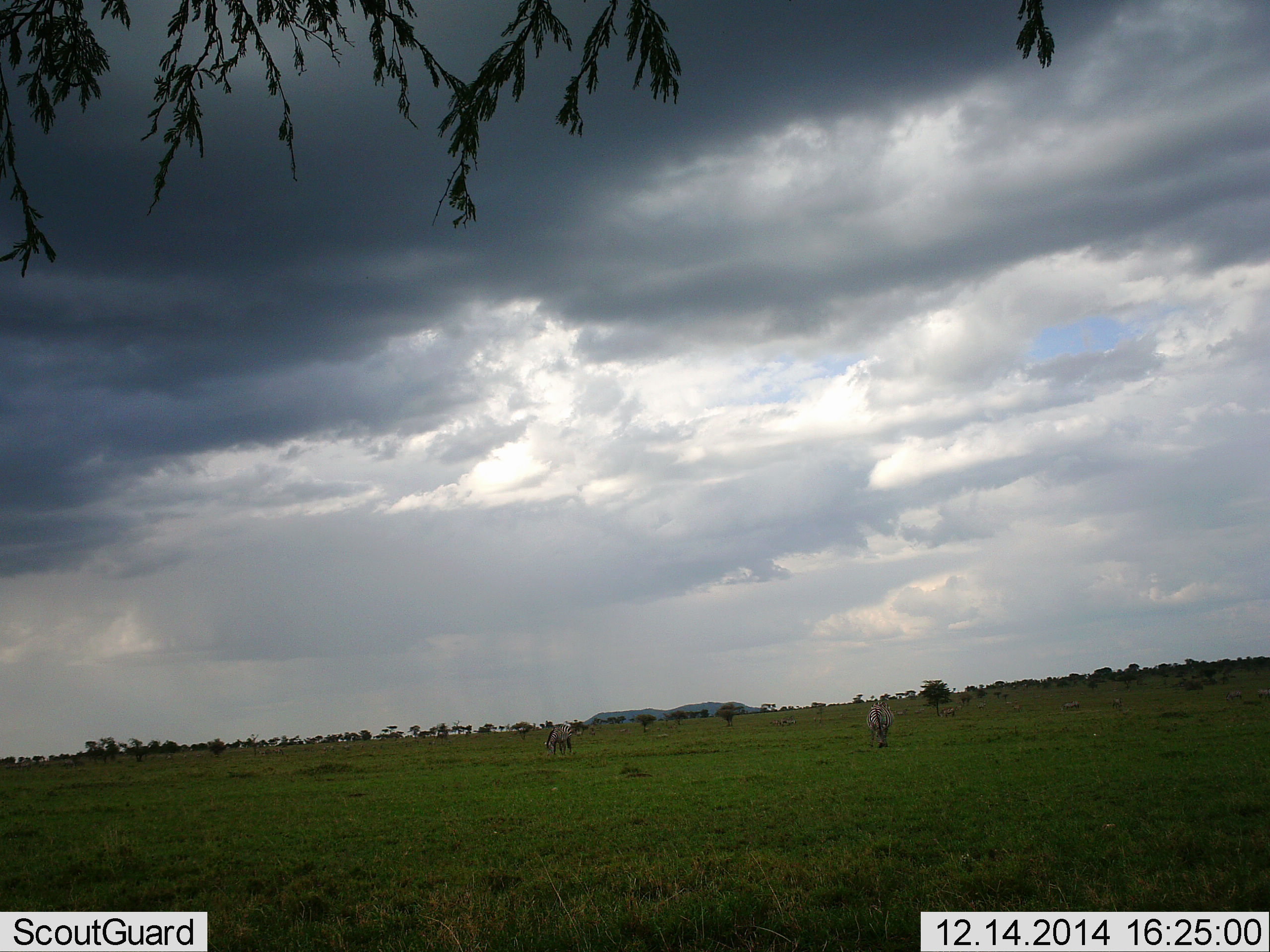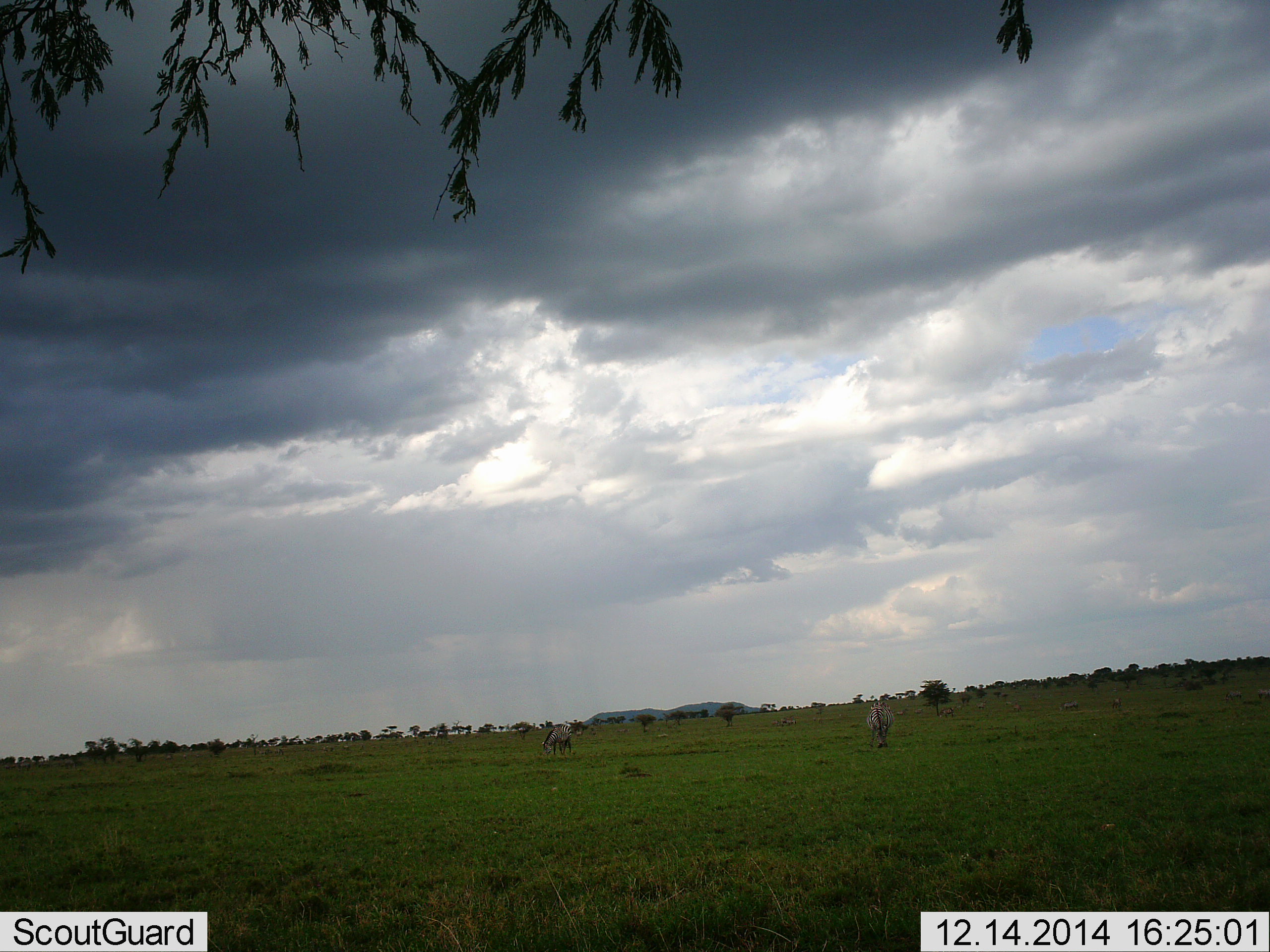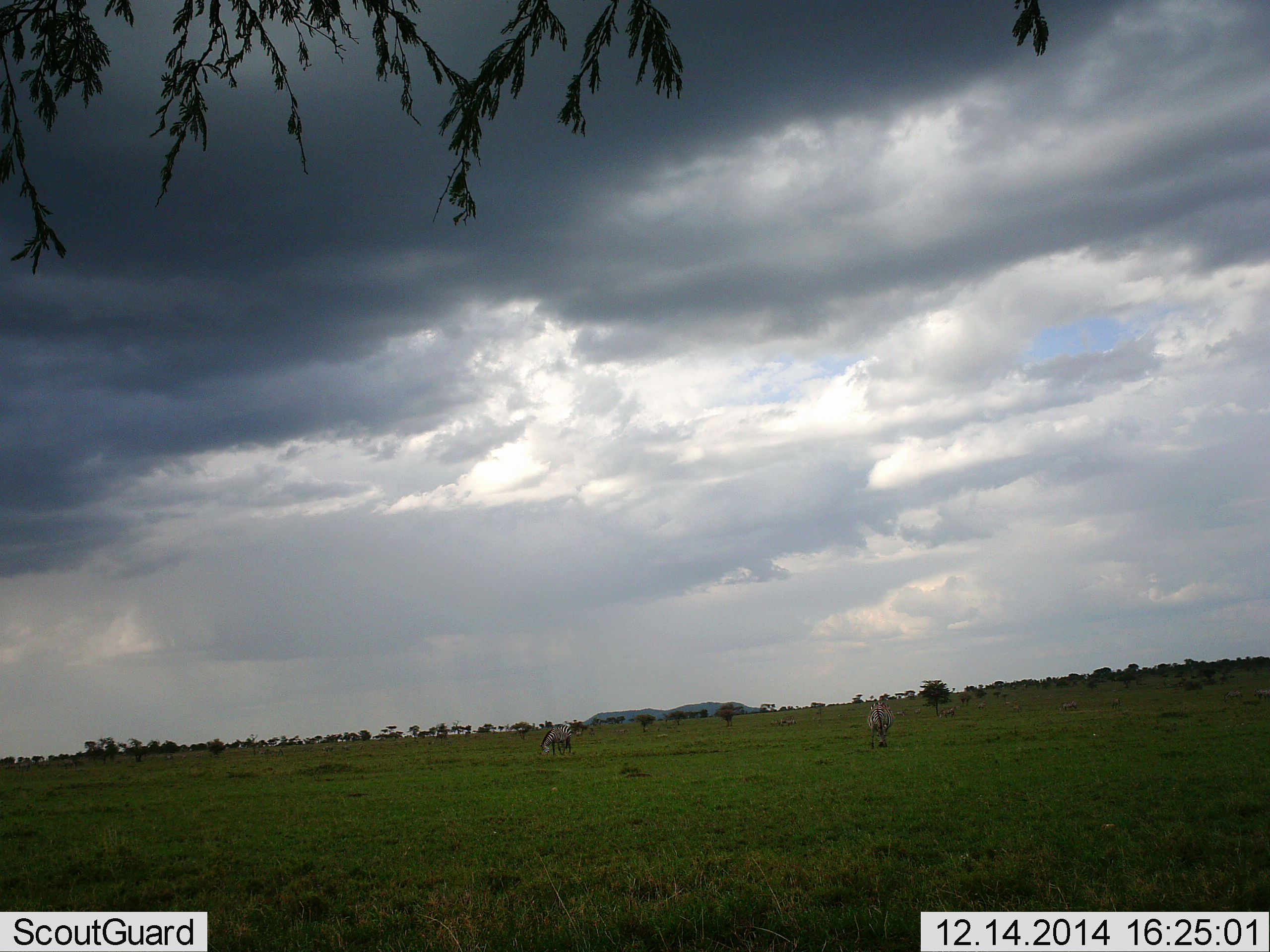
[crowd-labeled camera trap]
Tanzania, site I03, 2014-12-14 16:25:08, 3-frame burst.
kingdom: Animalia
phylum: Chordata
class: Mammalia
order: Perissodactyla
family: Equidae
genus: Equus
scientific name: Equus quagga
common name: plains zebra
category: zebra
Zebra (plains zebra) (Equus quagga), count 2. Behavior (volunteer vote fractions): standing 18%, resting 0%, moving 0%, interacting 0%. Young present (vote fraction): 0%. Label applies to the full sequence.